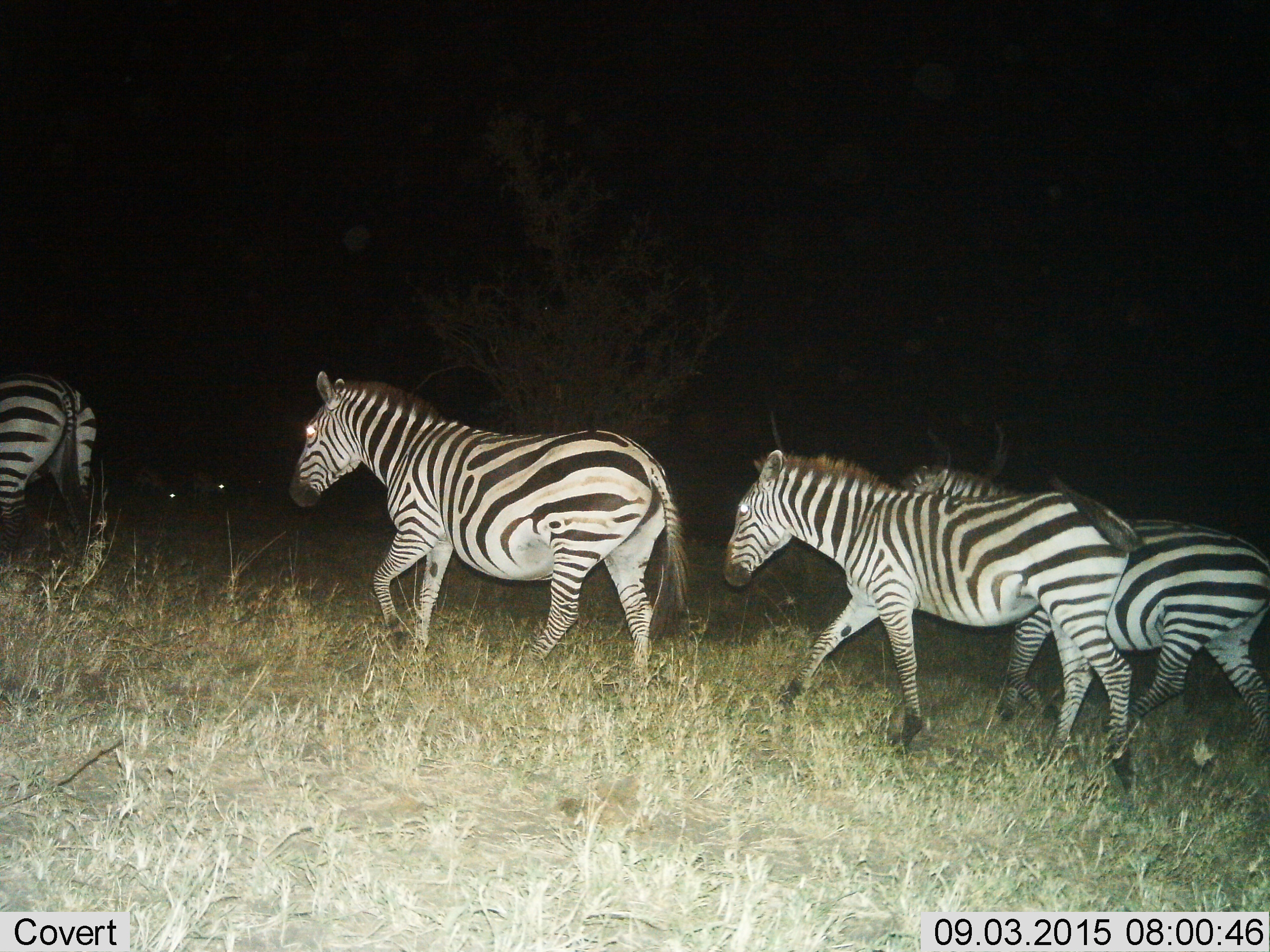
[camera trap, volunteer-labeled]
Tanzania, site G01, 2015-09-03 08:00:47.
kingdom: Animalia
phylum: Chordata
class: Mammalia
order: Perissodactyla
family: Equidae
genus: Equus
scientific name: Equus quagga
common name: plains zebra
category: zebra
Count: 4.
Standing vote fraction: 16%.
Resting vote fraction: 5%.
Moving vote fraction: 100%.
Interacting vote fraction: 5%.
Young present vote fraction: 5%.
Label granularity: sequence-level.